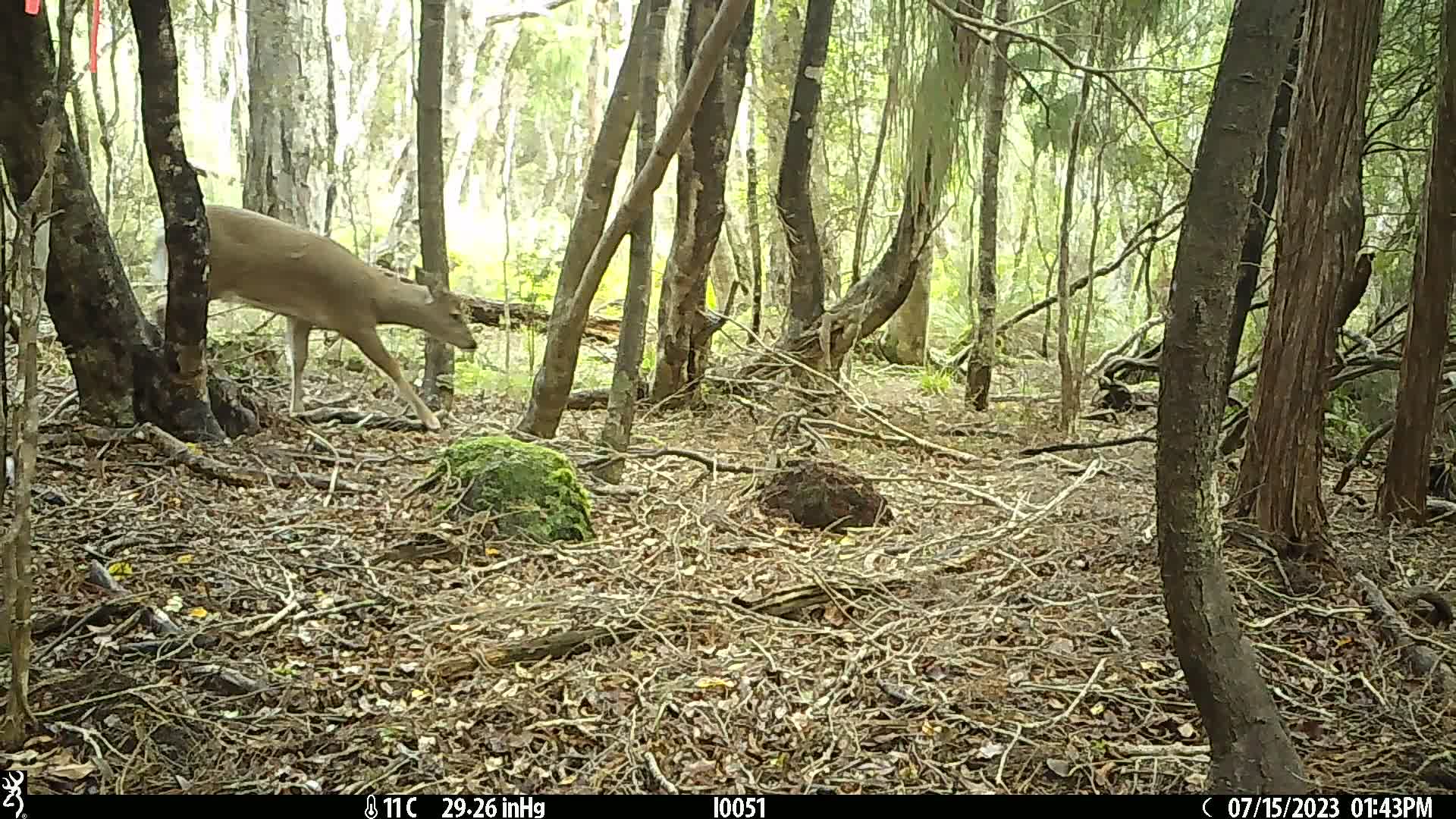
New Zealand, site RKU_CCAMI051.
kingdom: Animalia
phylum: Chordata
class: Mammalia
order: Artiodactyla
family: Cervidae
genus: Odocoileus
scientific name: Odocoileus virginianus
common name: white-tailed deer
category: white tailed deer